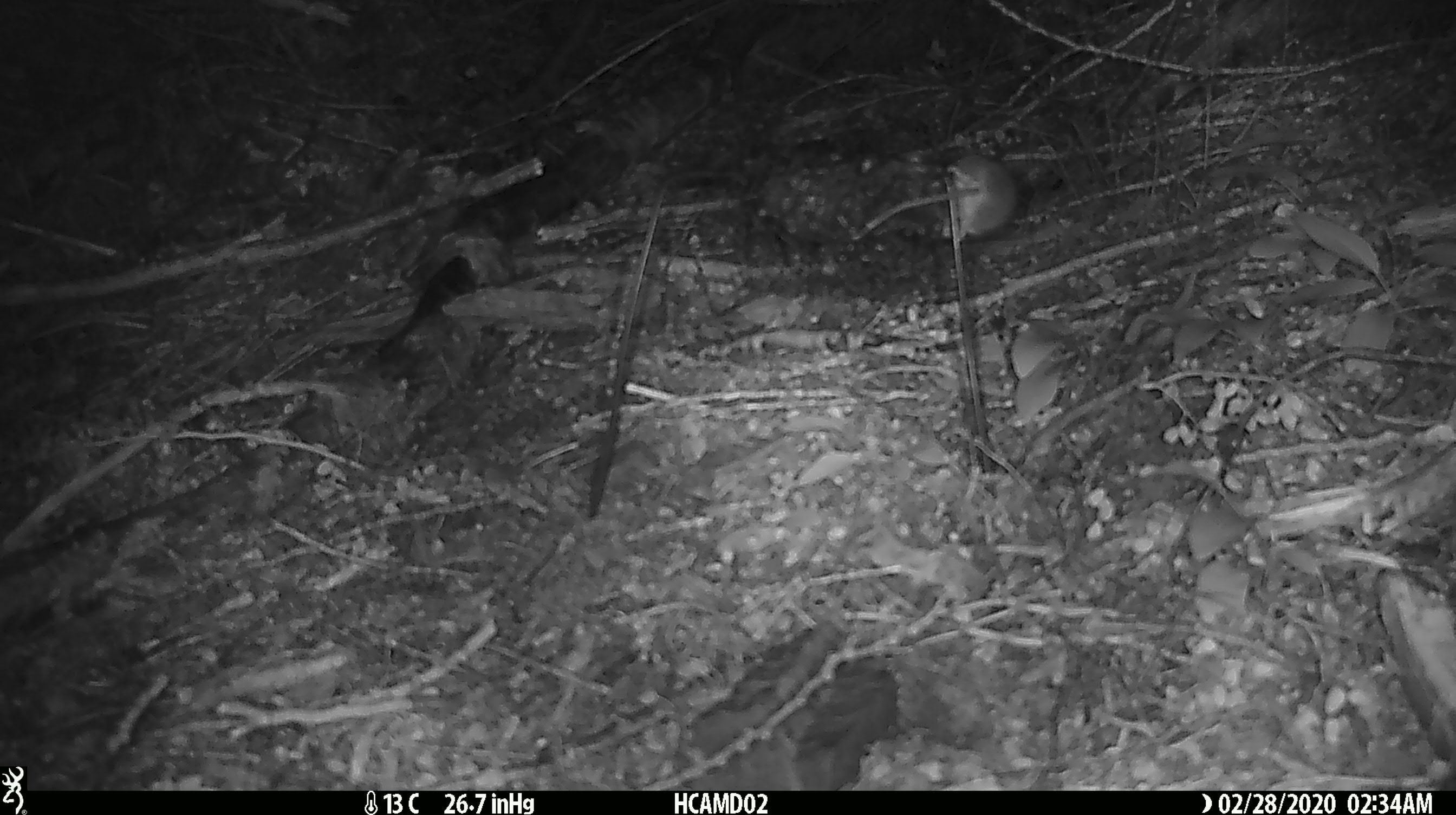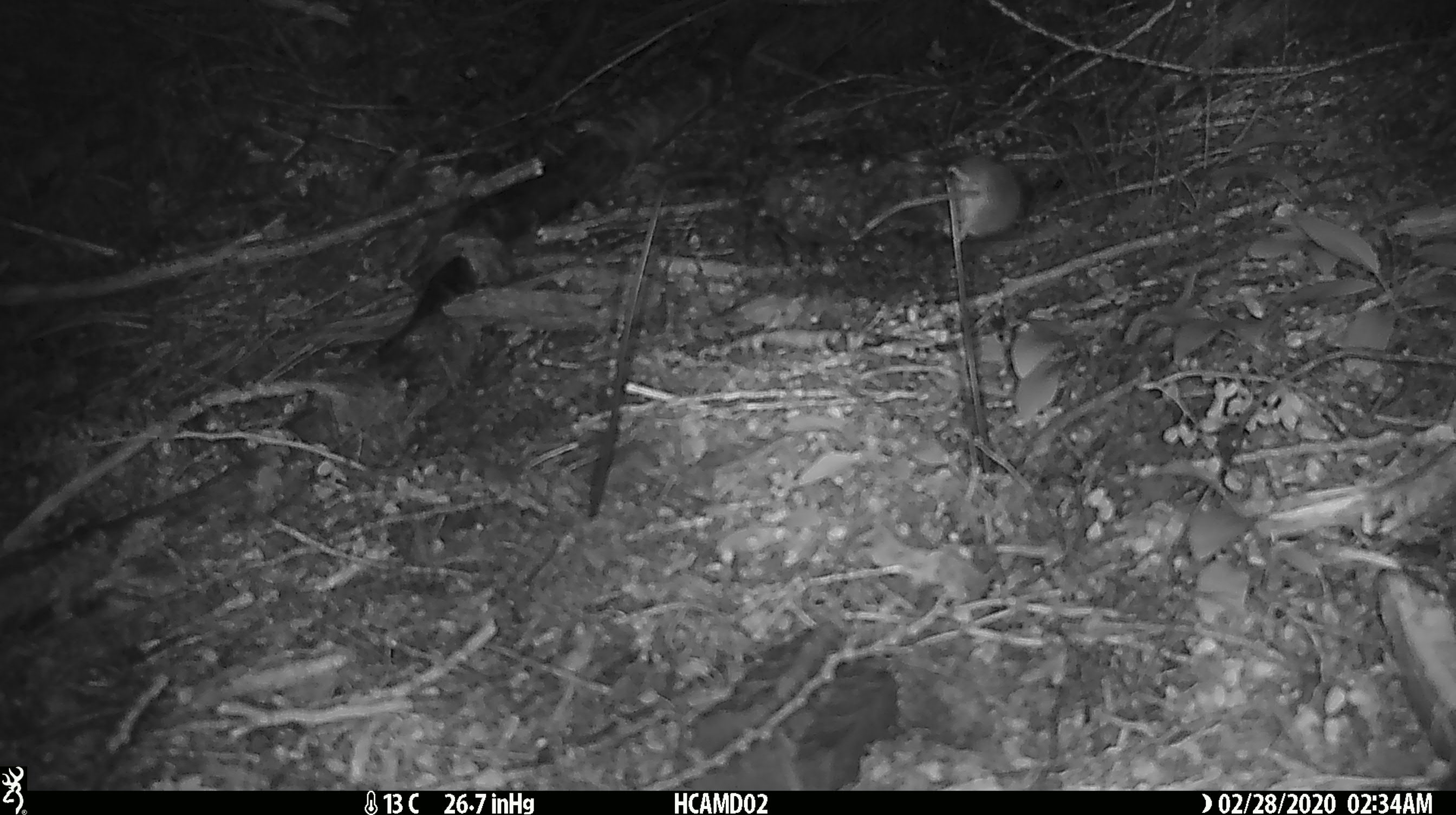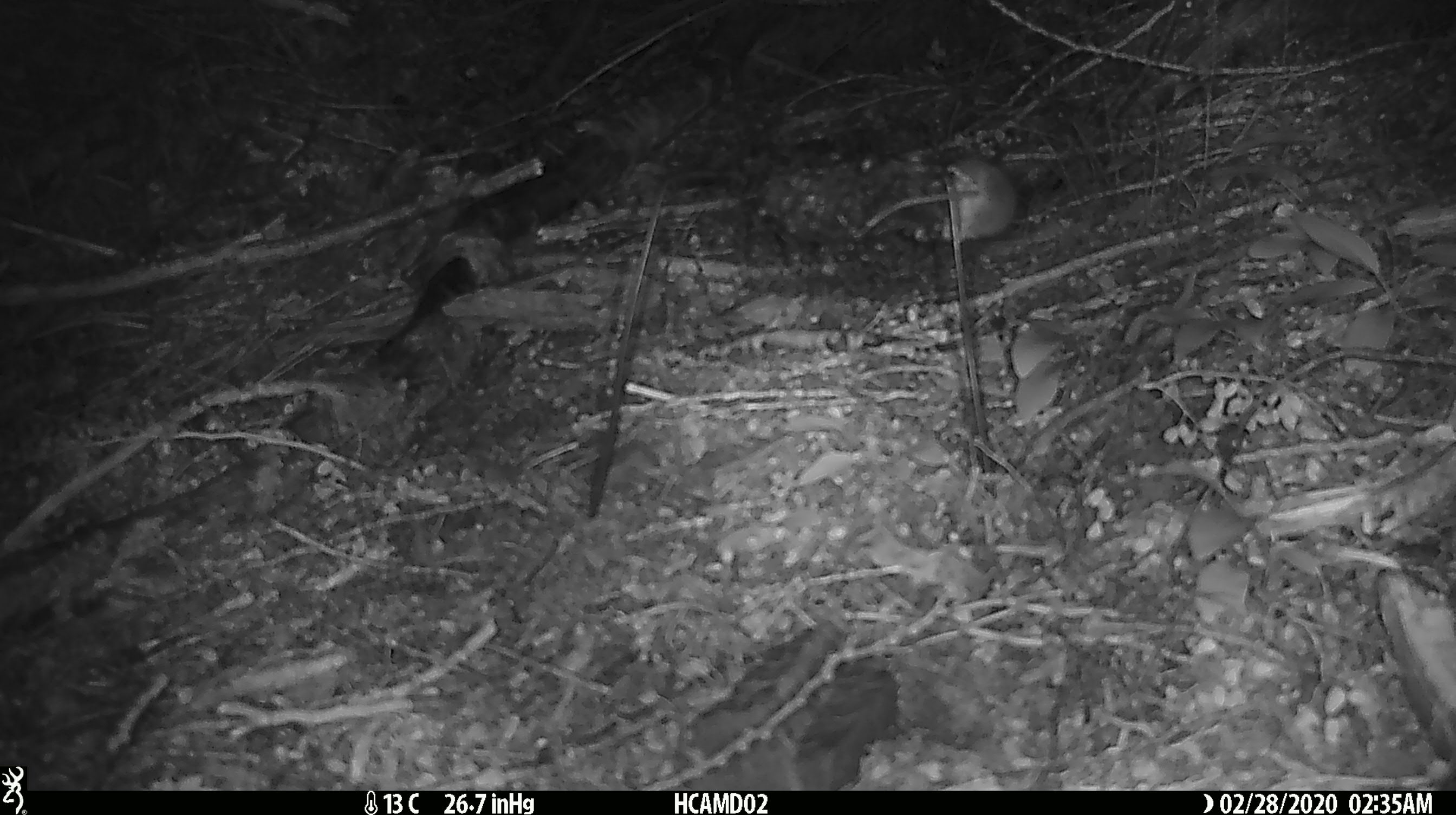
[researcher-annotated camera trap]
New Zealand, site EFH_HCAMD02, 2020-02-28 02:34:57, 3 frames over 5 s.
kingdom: Animalia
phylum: Chordata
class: Mammalia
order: Rodentia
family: Muridae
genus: Mus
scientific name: Mus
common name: mouse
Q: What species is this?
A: Mouse (Mus).